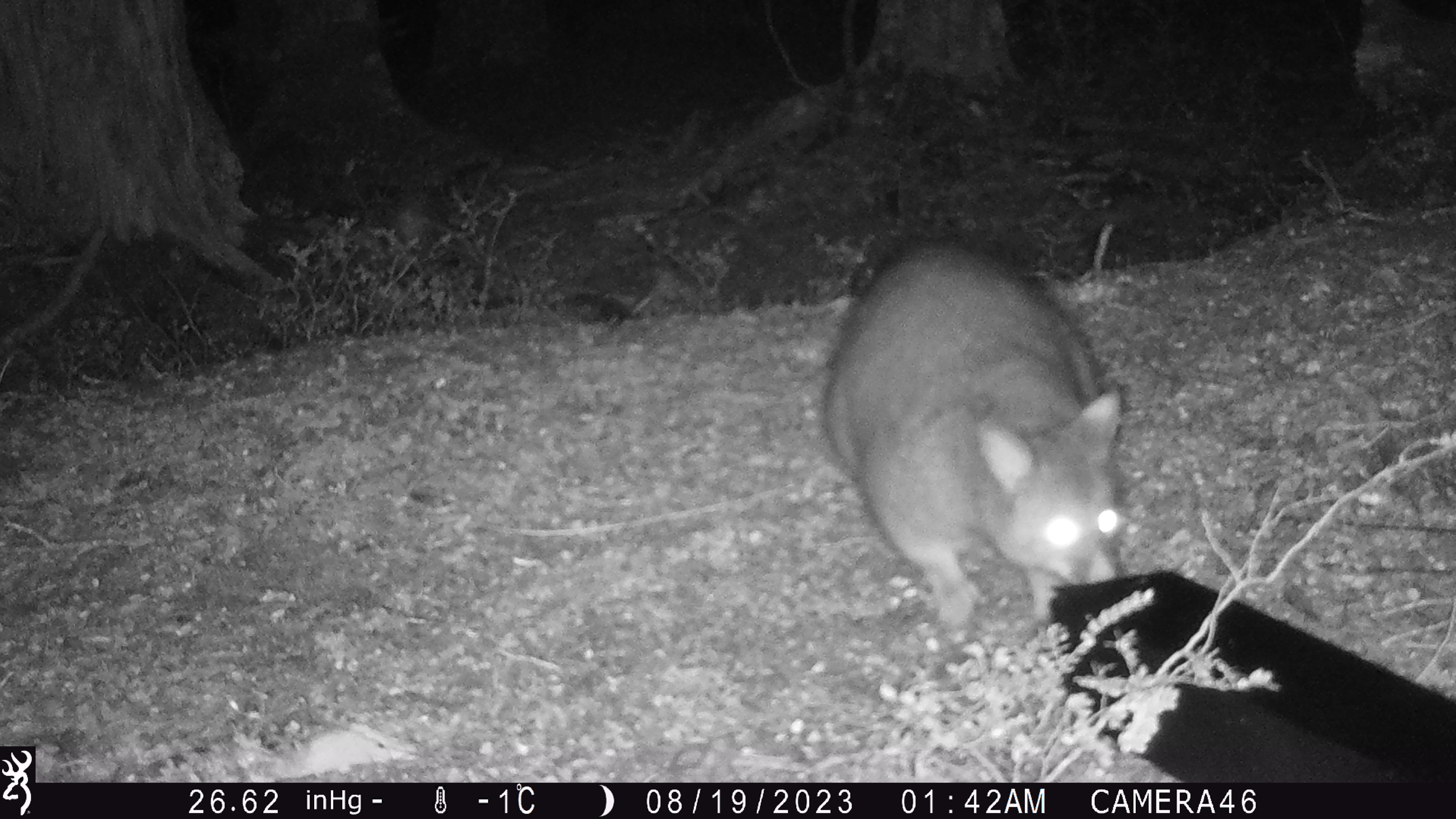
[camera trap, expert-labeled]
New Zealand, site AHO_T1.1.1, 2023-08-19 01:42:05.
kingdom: Animalia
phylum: Chordata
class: Mammalia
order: Carnivora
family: Mustelidae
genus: Mustela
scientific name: Mustela erminea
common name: stoat